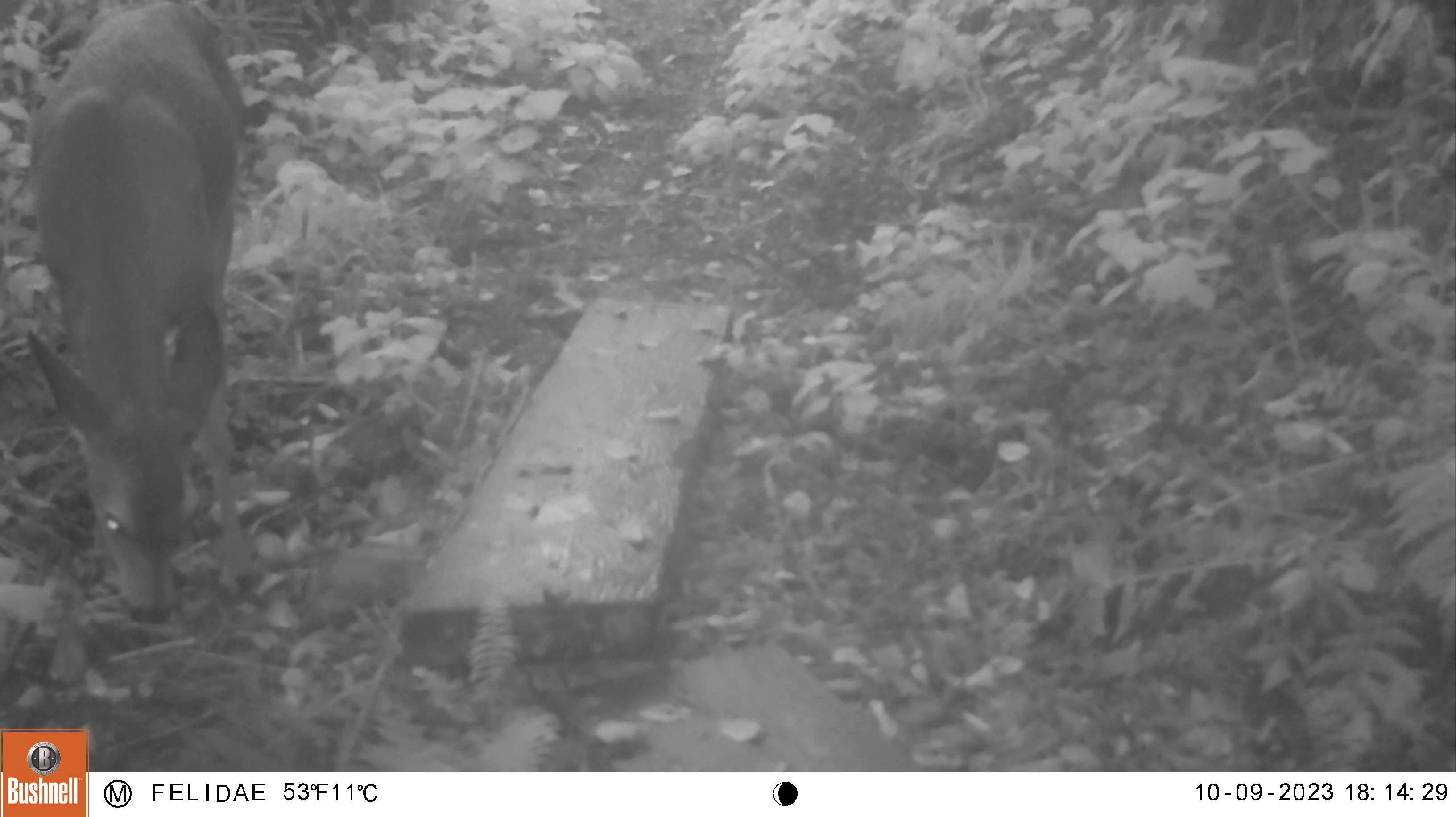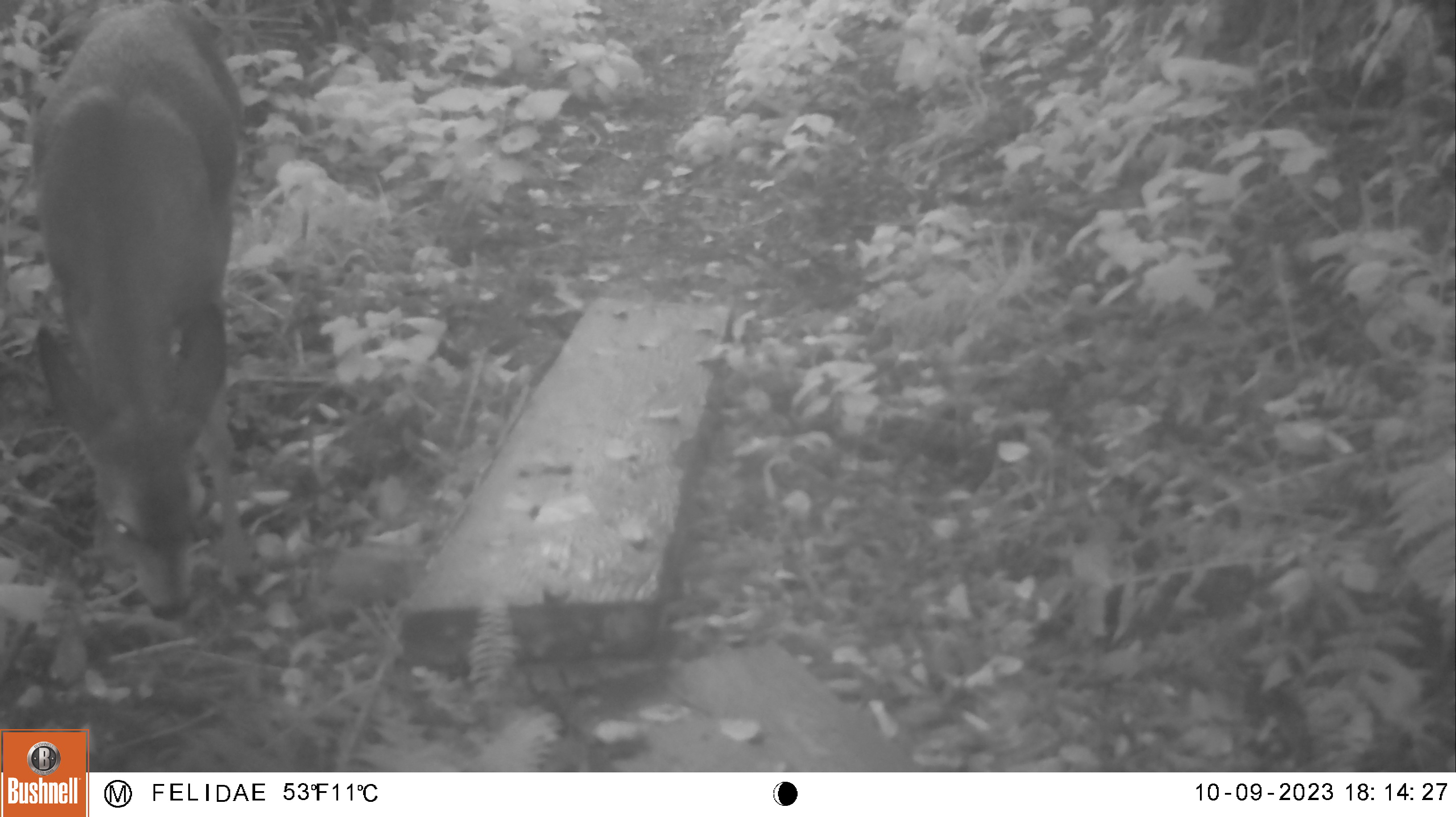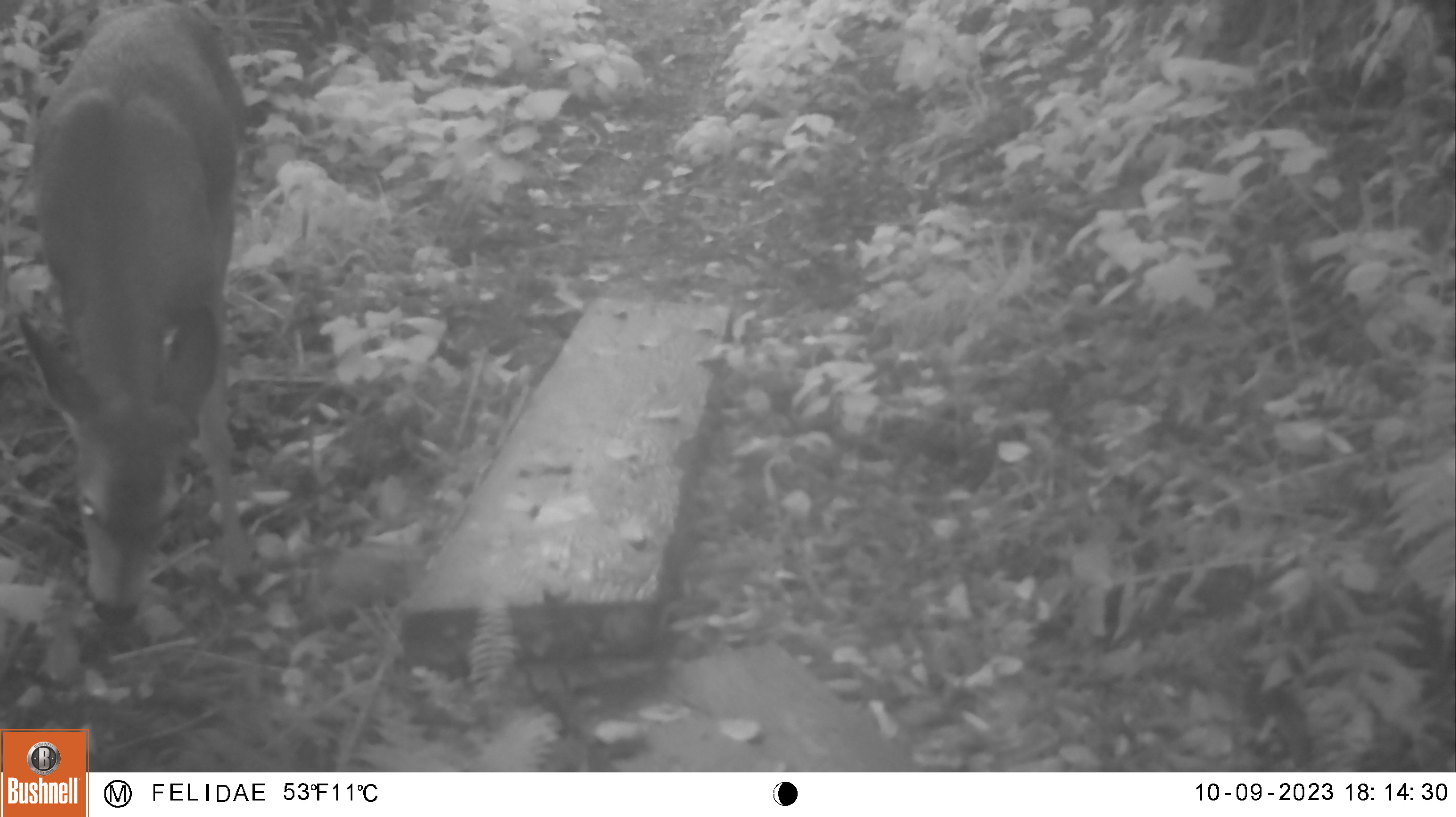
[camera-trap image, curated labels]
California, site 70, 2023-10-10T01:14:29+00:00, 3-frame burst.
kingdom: Animalia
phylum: Chordata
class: Mammalia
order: Artiodactyla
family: Cervidae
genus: Odocoileus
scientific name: Odocoileus hemionus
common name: mule deer